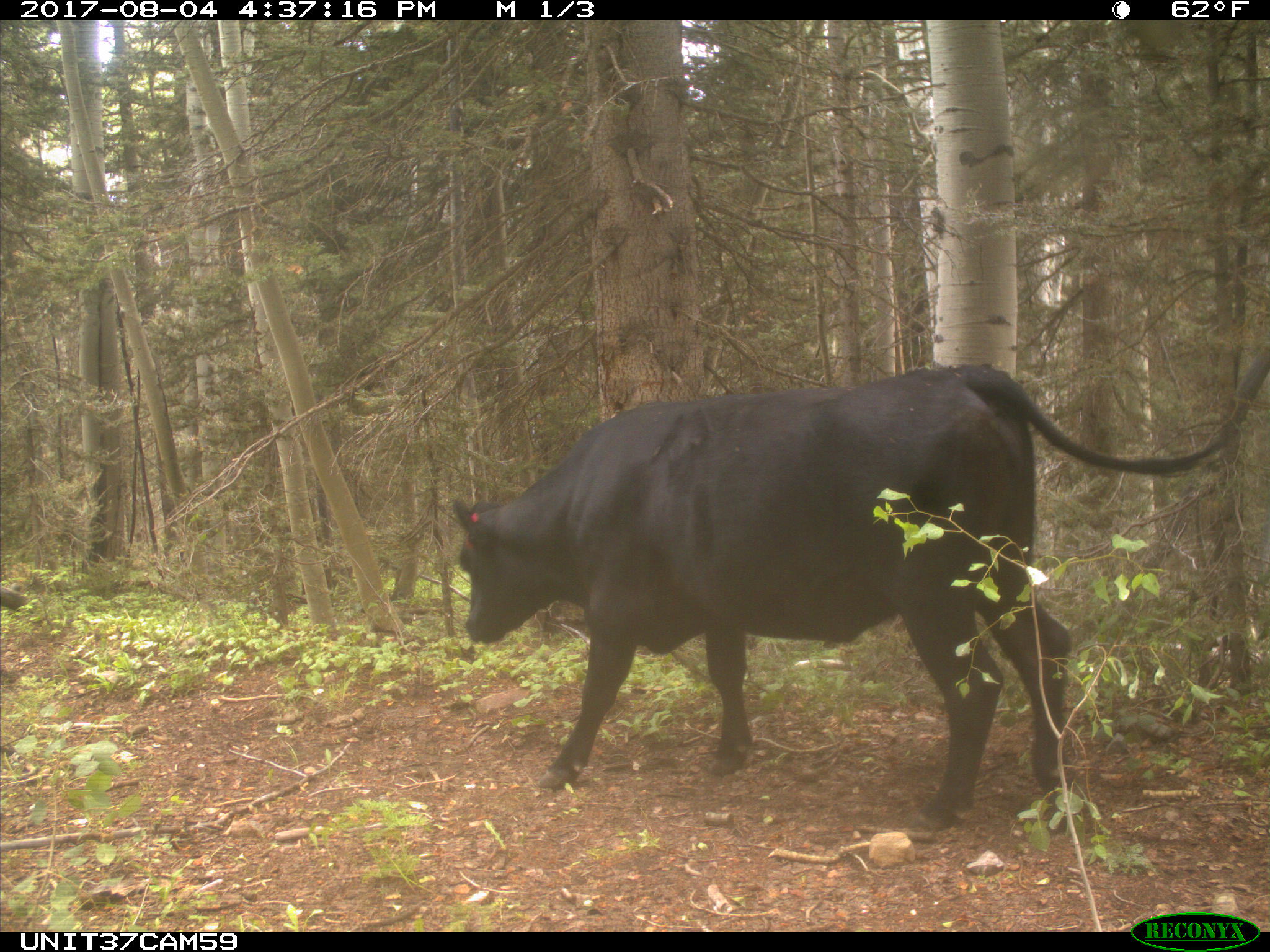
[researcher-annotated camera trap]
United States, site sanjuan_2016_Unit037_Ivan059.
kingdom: Animalia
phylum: Chordata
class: Mammalia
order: Artiodactyla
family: Bovidae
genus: Bos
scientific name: Bos taurus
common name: domestic cow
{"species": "Bos taurus (domestic cow)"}